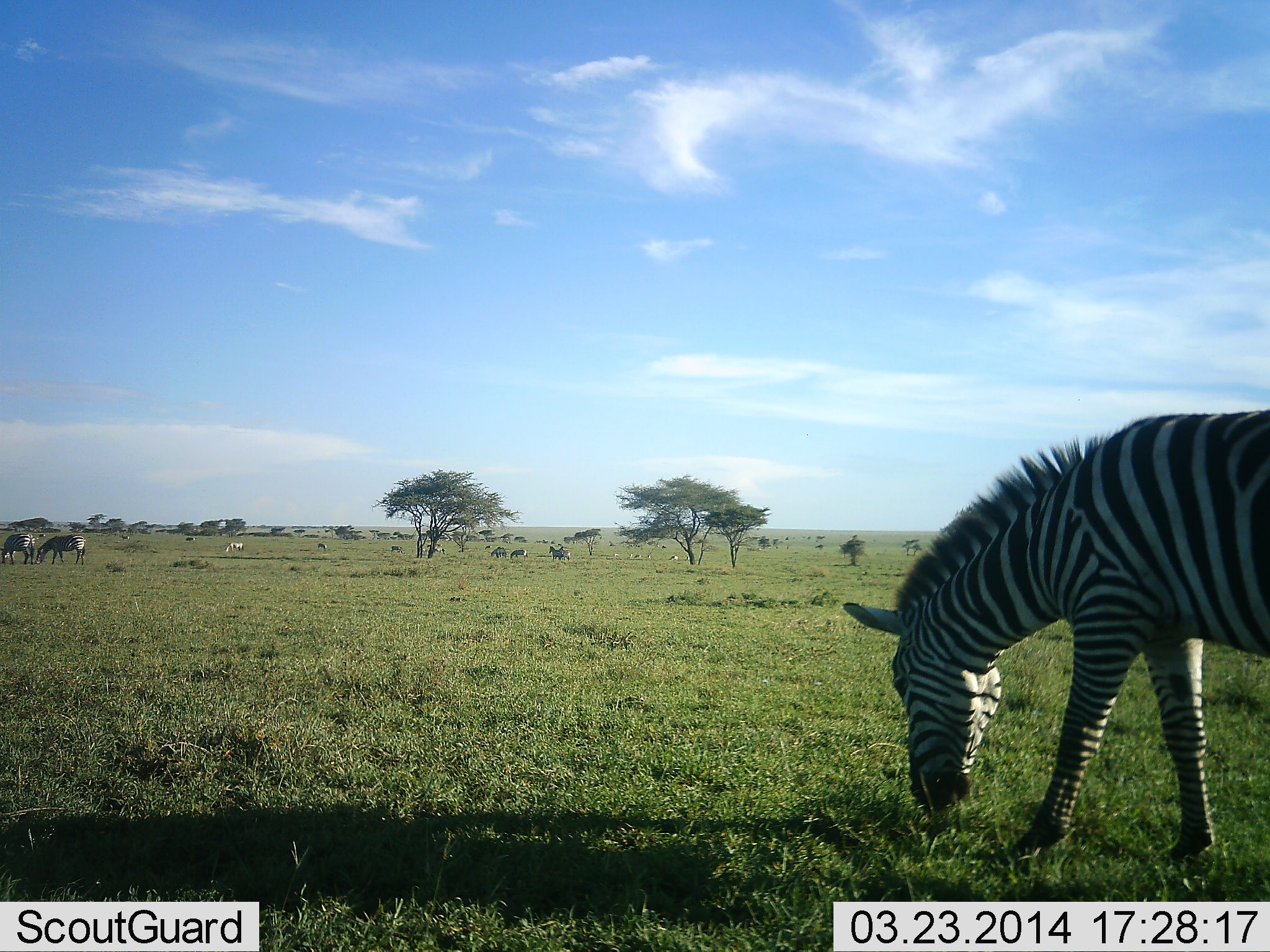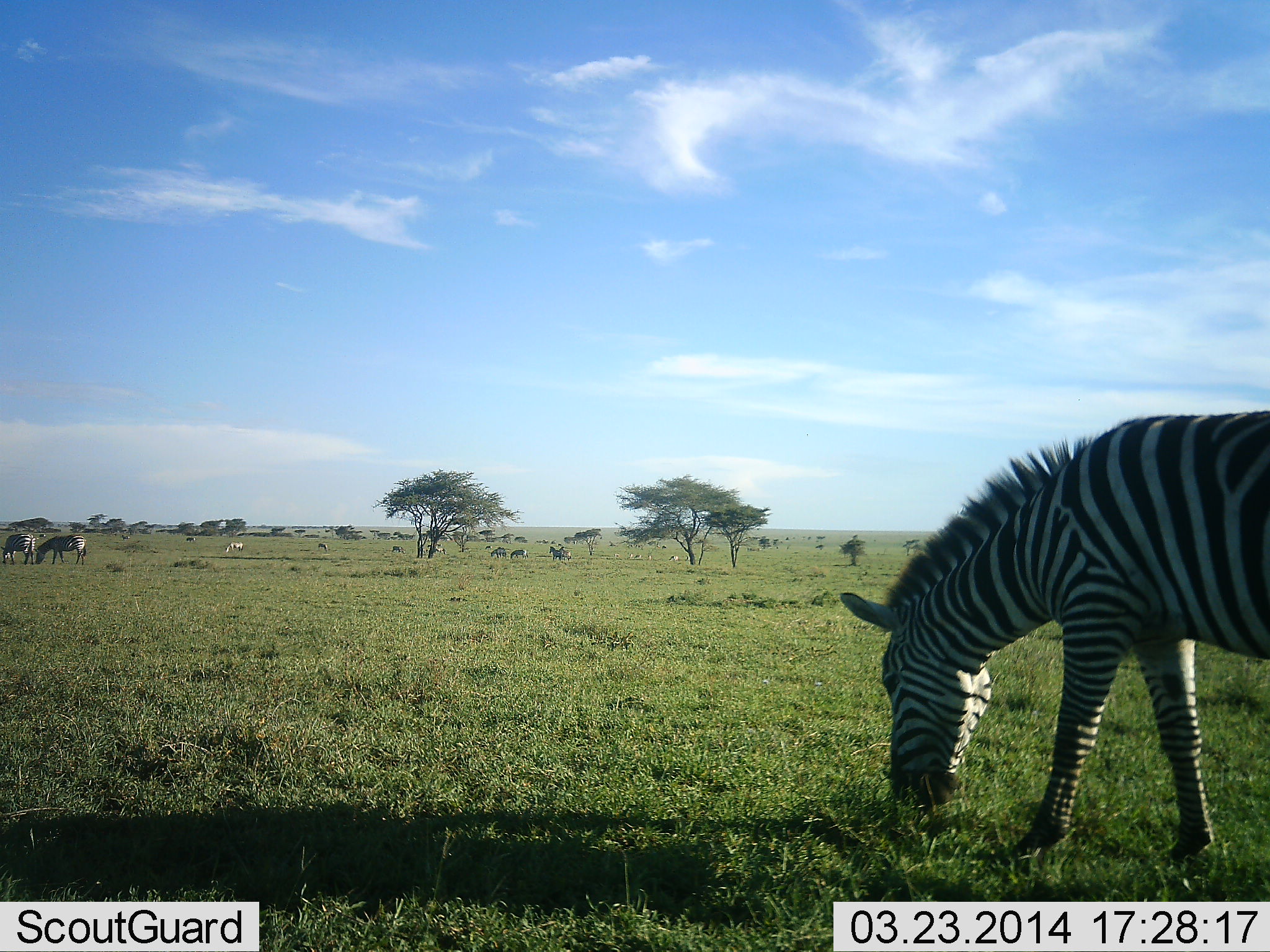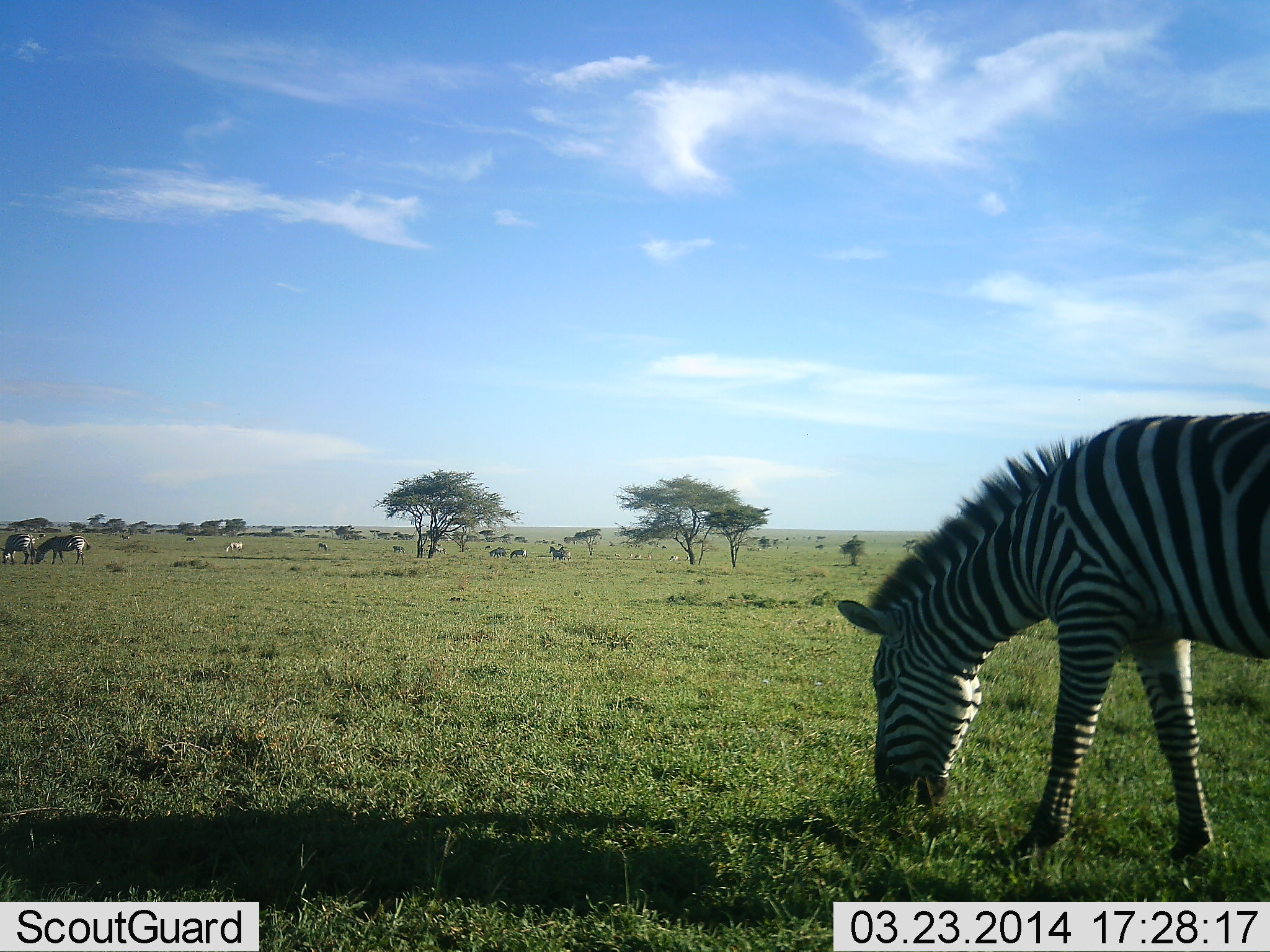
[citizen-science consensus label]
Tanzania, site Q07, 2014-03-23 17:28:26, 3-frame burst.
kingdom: Animalia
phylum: Chordata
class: Mammalia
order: Perissodactyla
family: Equidae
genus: Equus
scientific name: Equus quagga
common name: plains zebra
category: zebra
Zebra (plains zebra) (Equus quagga), count 3. Behavior (volunteer vote fractions): standing 40%, resting 0%, moving 0%, interacting 0%. Young present (vote fraction): 0%. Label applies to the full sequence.